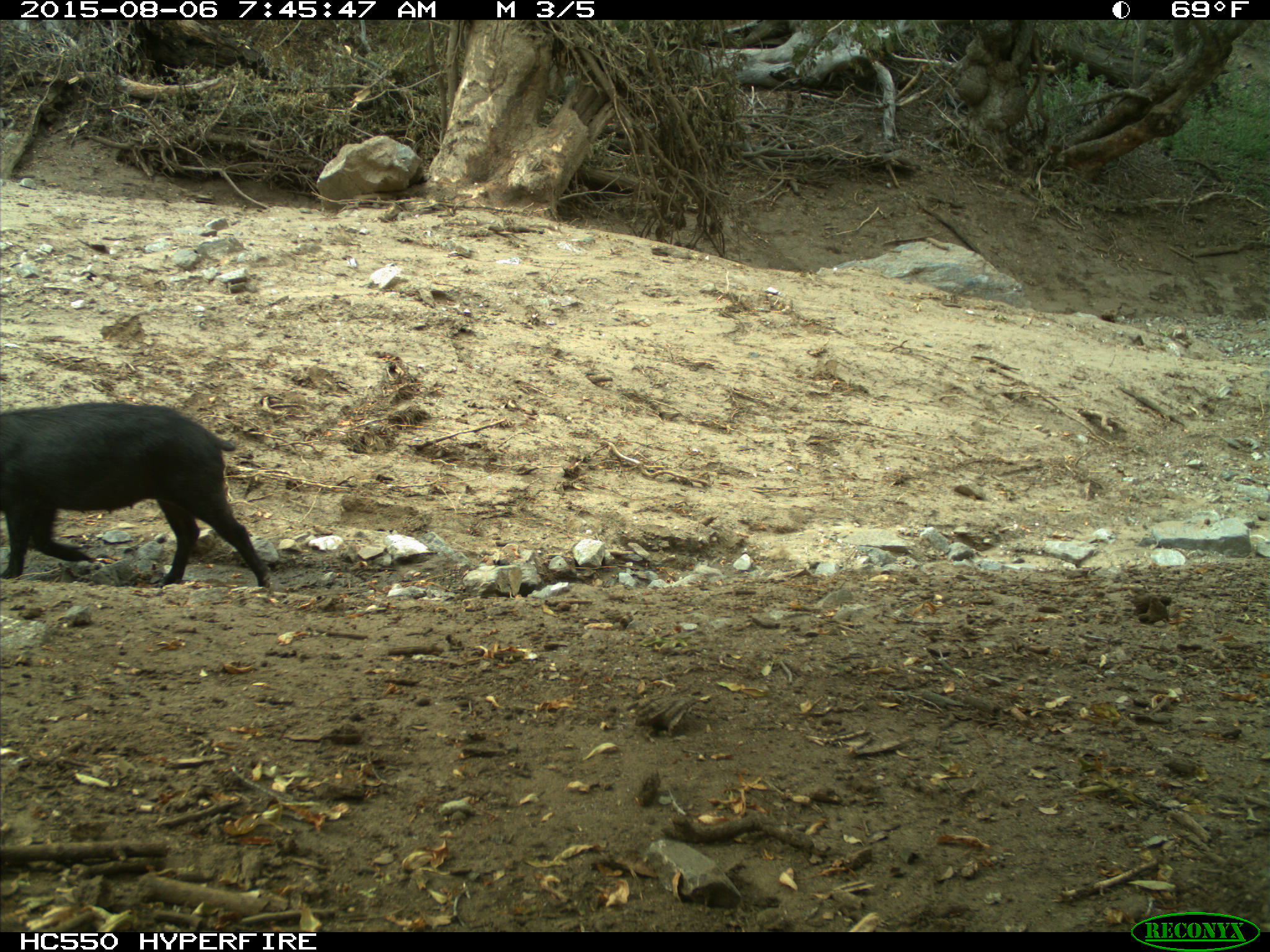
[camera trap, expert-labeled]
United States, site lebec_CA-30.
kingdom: Animalia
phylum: Chordata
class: Mammalia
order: Artiodactyla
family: Suidae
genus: Sus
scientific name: Sus scrofa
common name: wild boar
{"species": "Sus scrofa (wild boar)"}